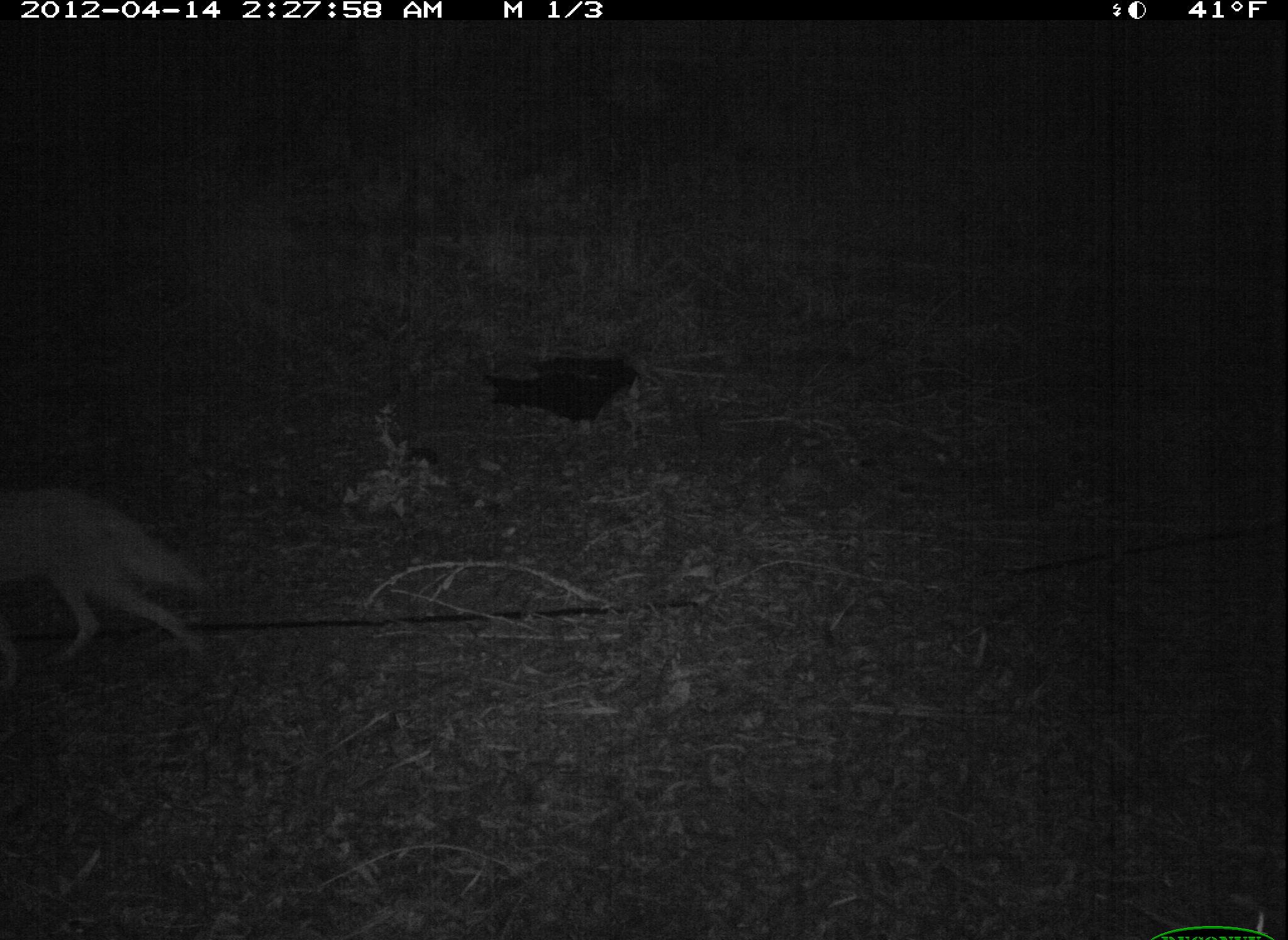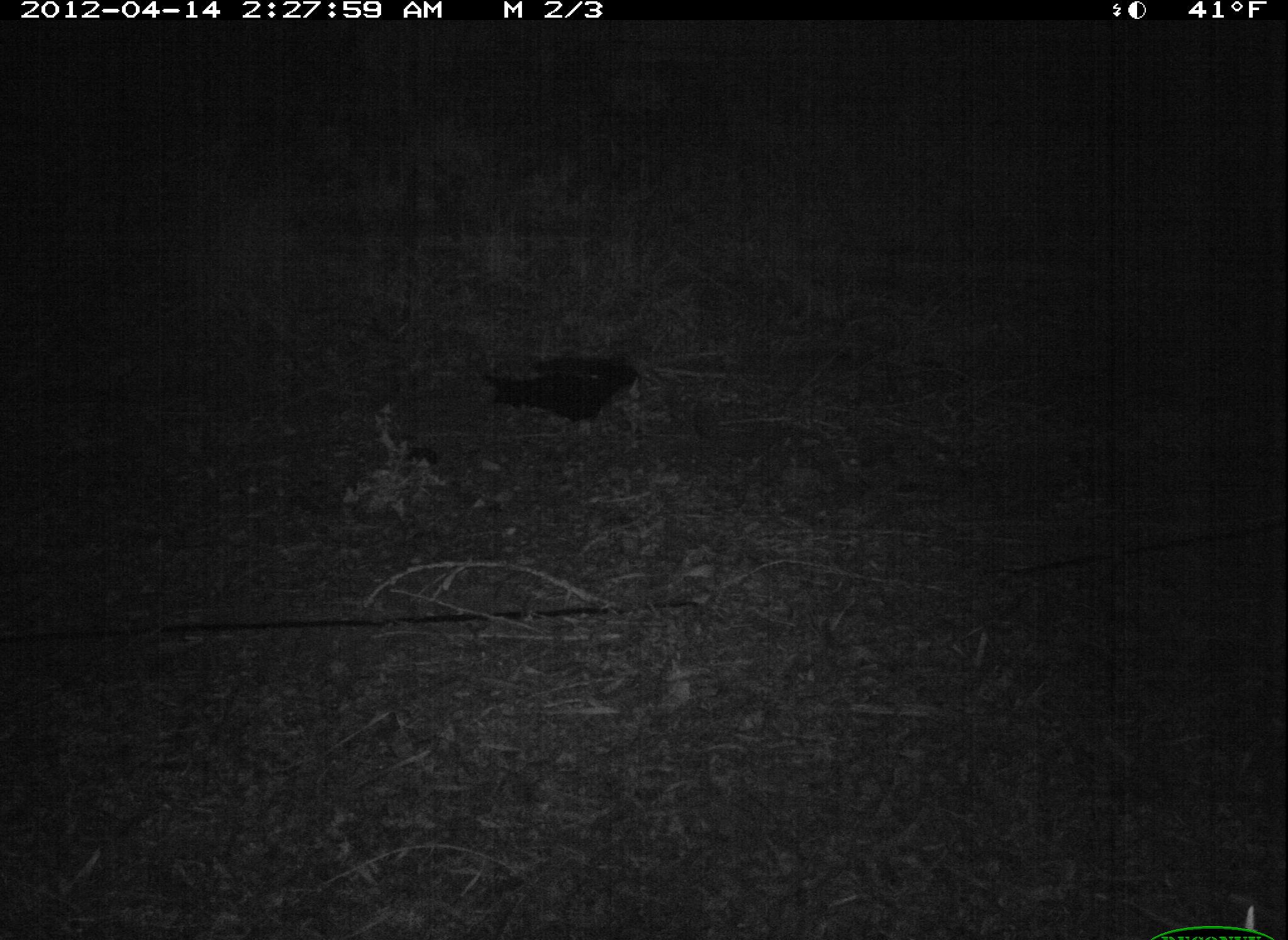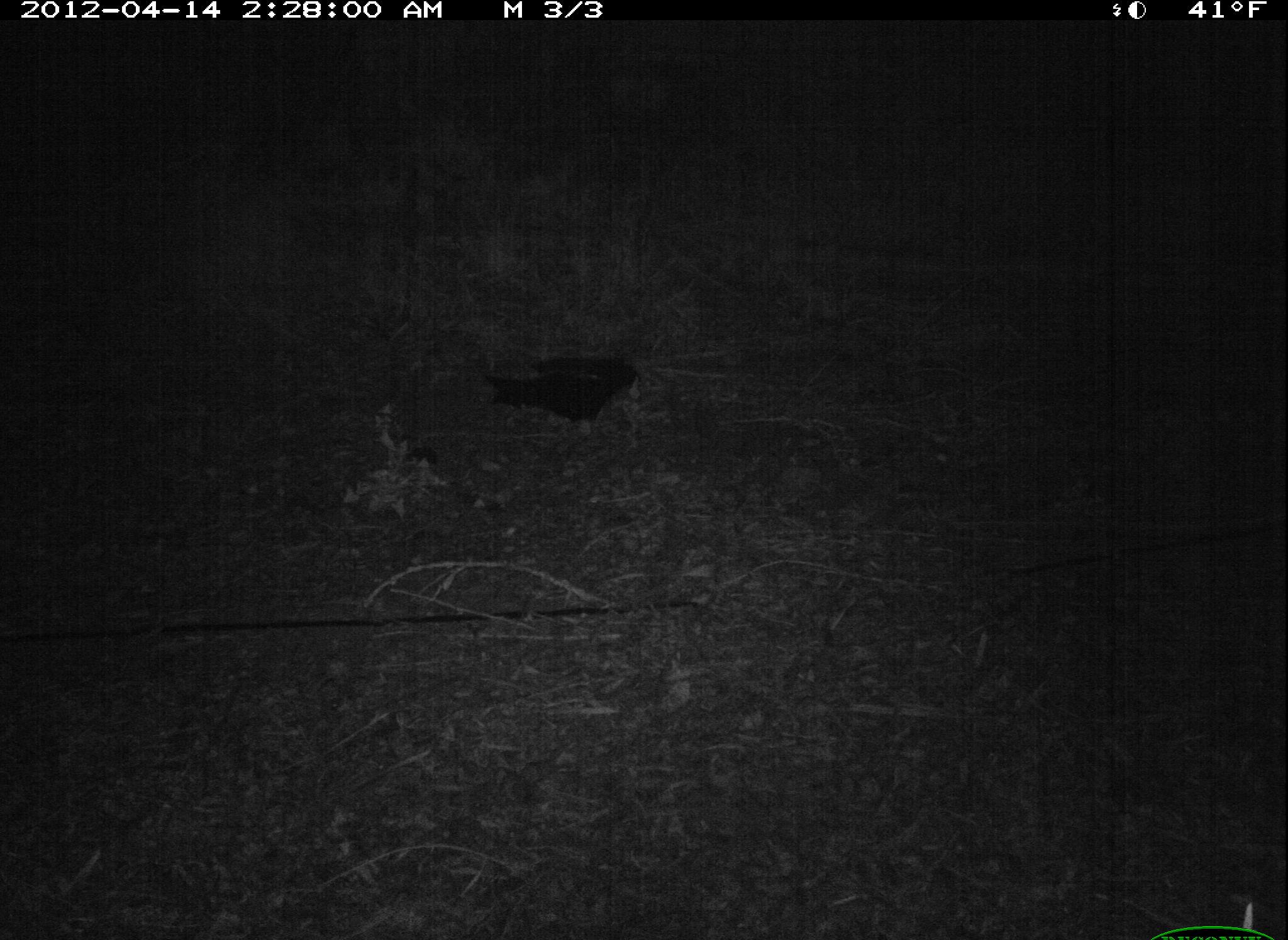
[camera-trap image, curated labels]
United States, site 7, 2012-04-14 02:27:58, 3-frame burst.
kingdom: Animalia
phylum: Chordata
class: Mammalia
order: Carnivora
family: Canidae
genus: Canis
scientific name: Canis latrans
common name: coyote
Coyote (Canis latrans).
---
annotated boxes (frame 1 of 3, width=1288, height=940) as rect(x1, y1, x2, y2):
coyote: rect(2, 440, 243, 699)